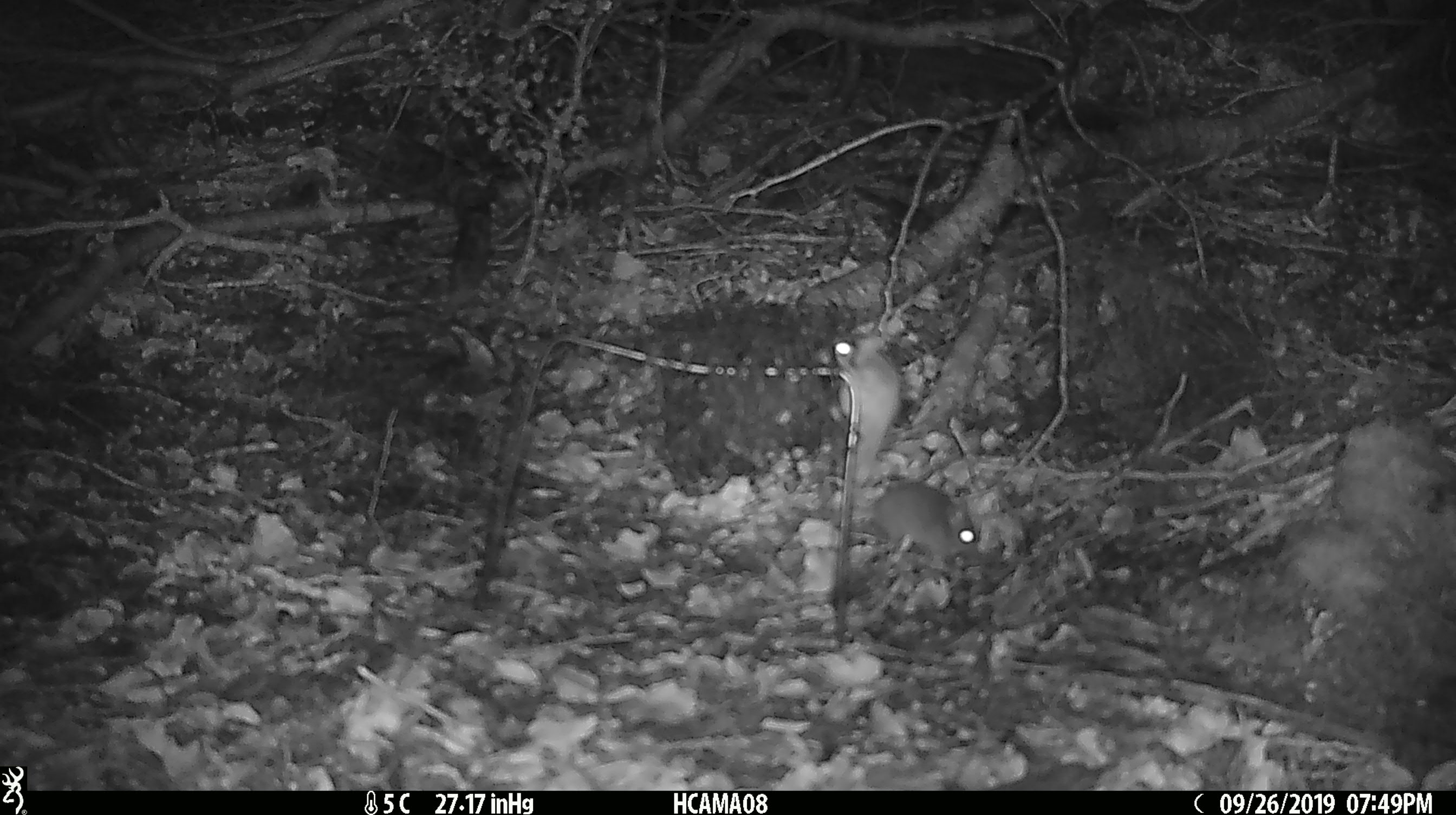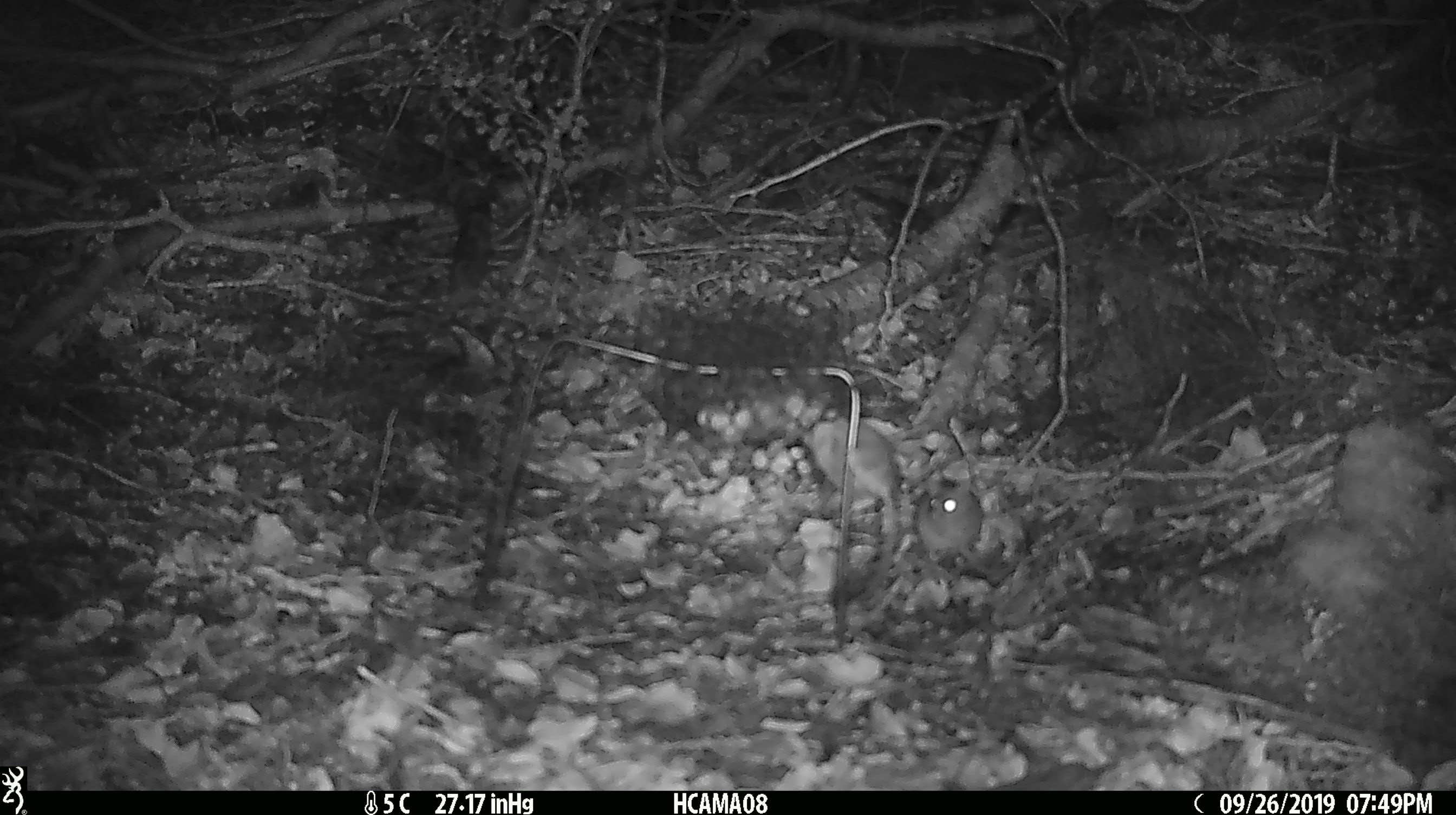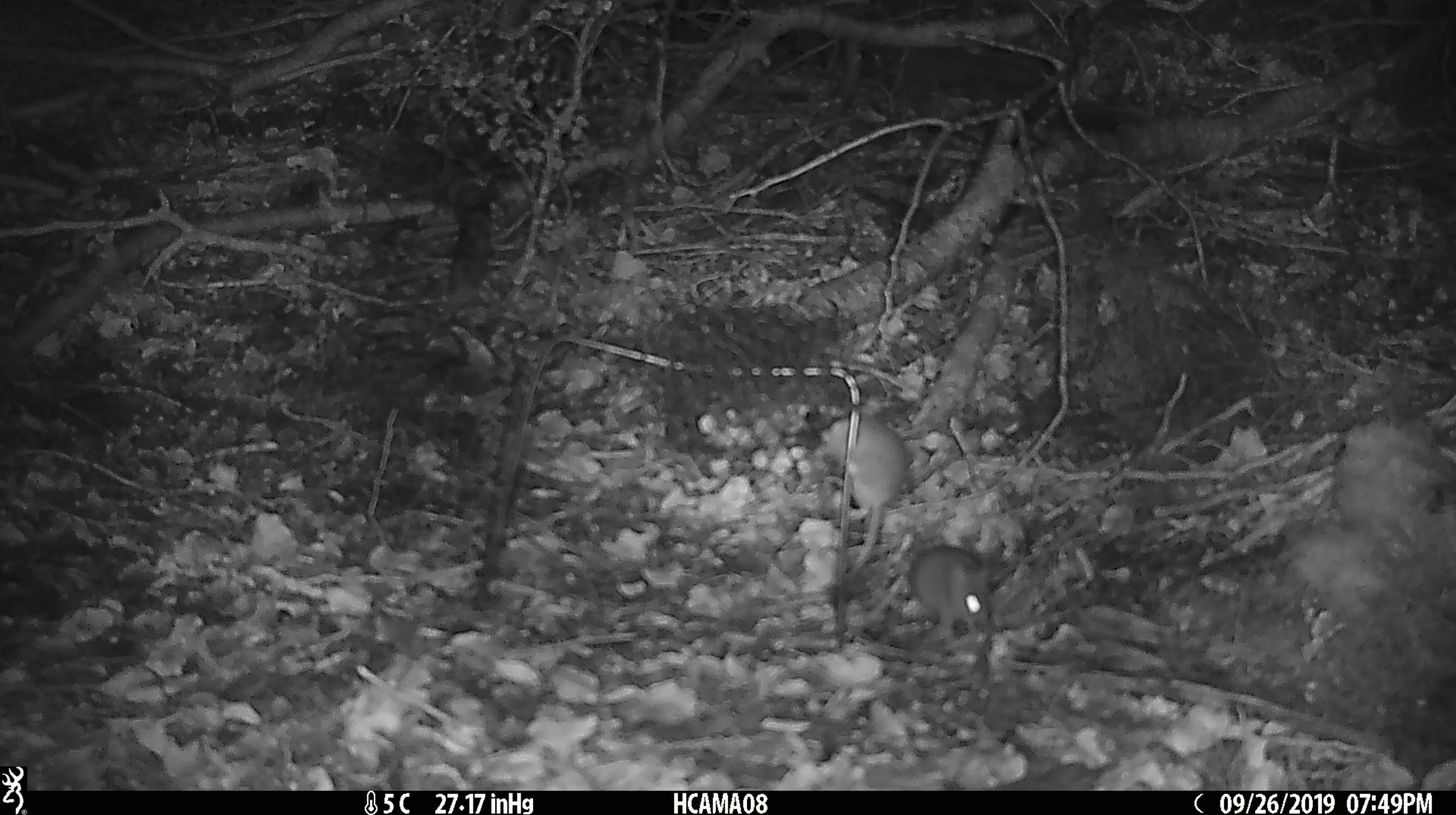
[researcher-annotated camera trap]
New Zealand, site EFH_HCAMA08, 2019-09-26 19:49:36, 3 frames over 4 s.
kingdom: Animalia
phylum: Chordata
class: Mammalia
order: Rodentia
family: Muridae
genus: Mus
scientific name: Mus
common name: mouse